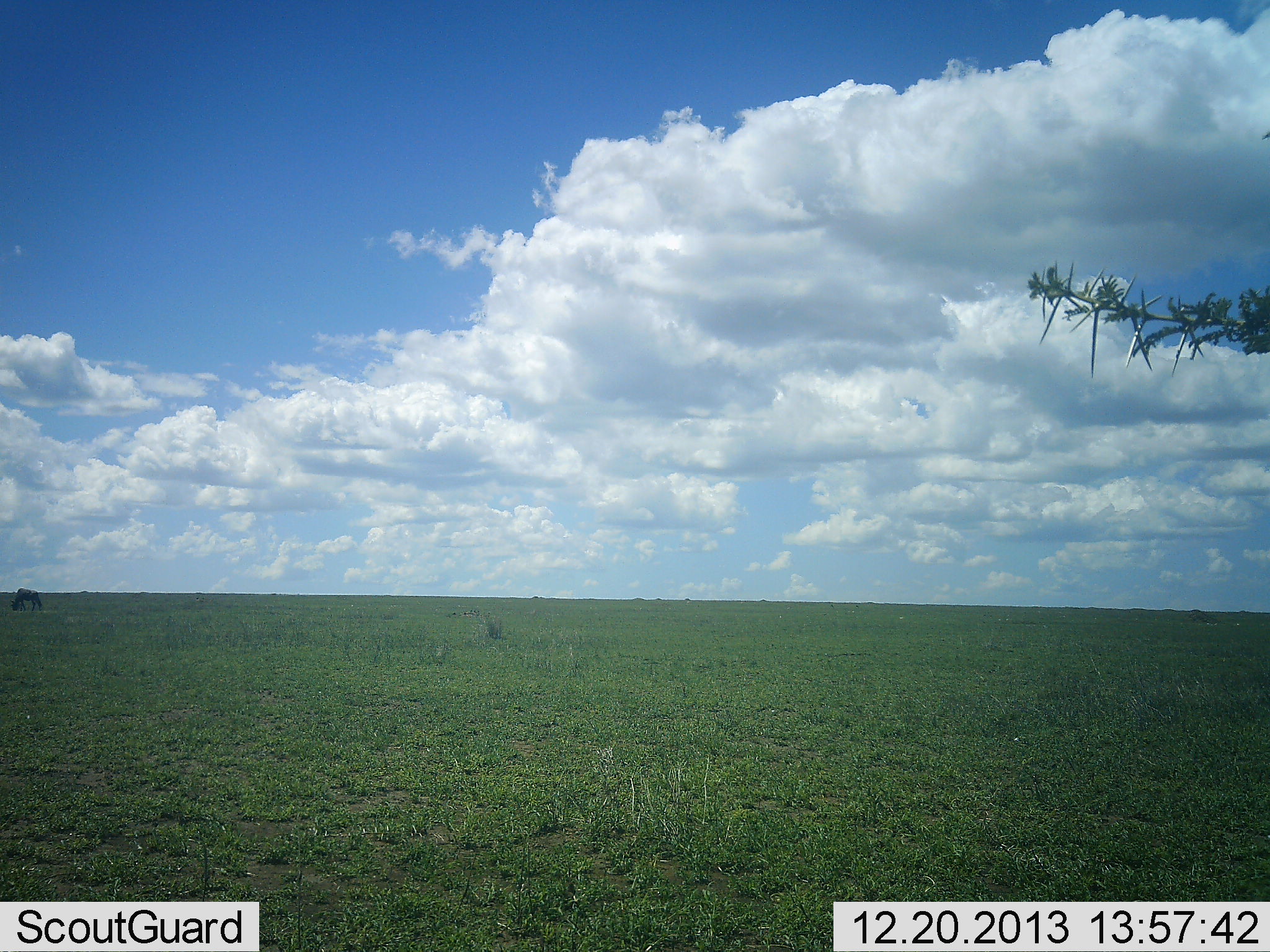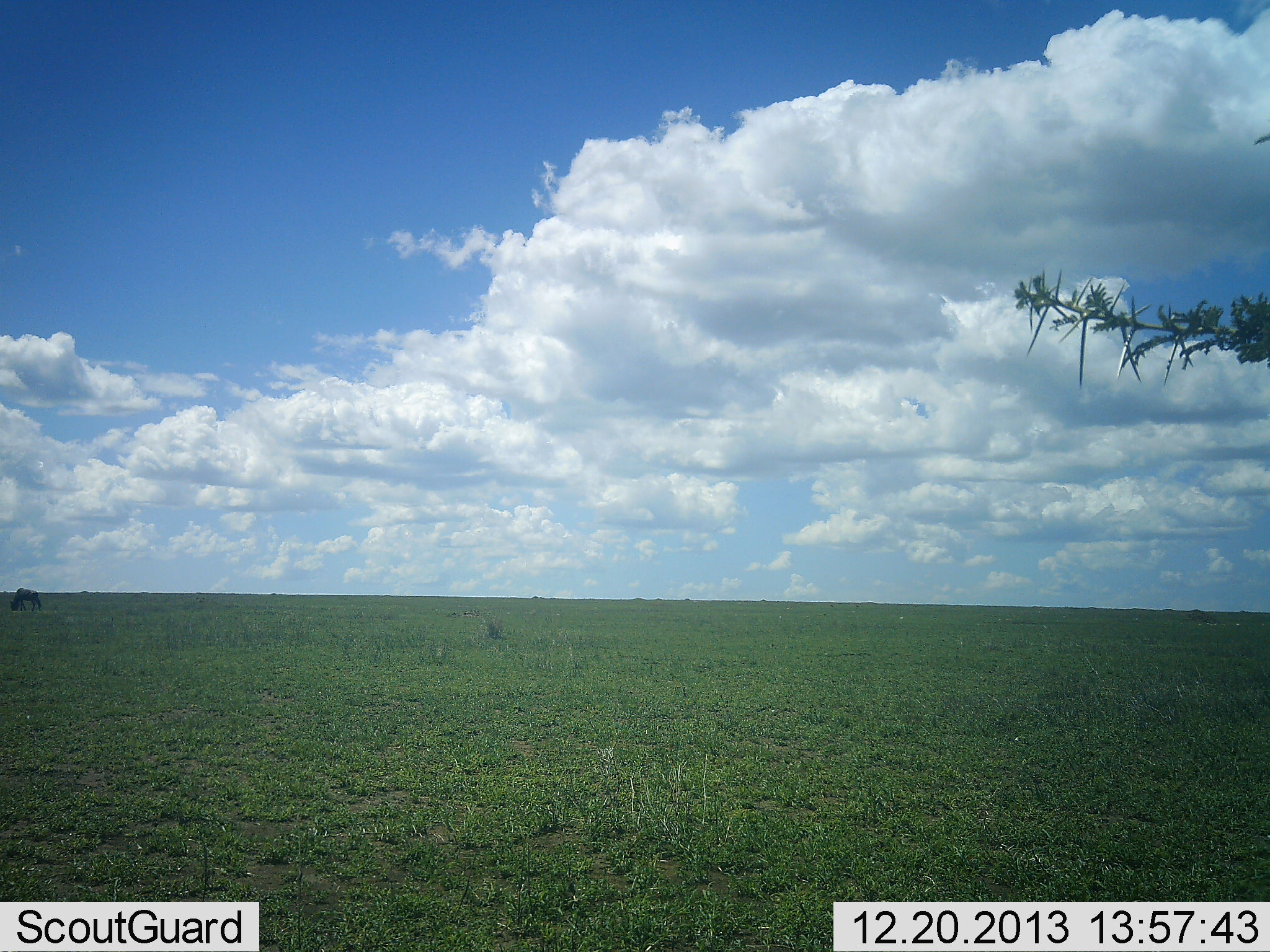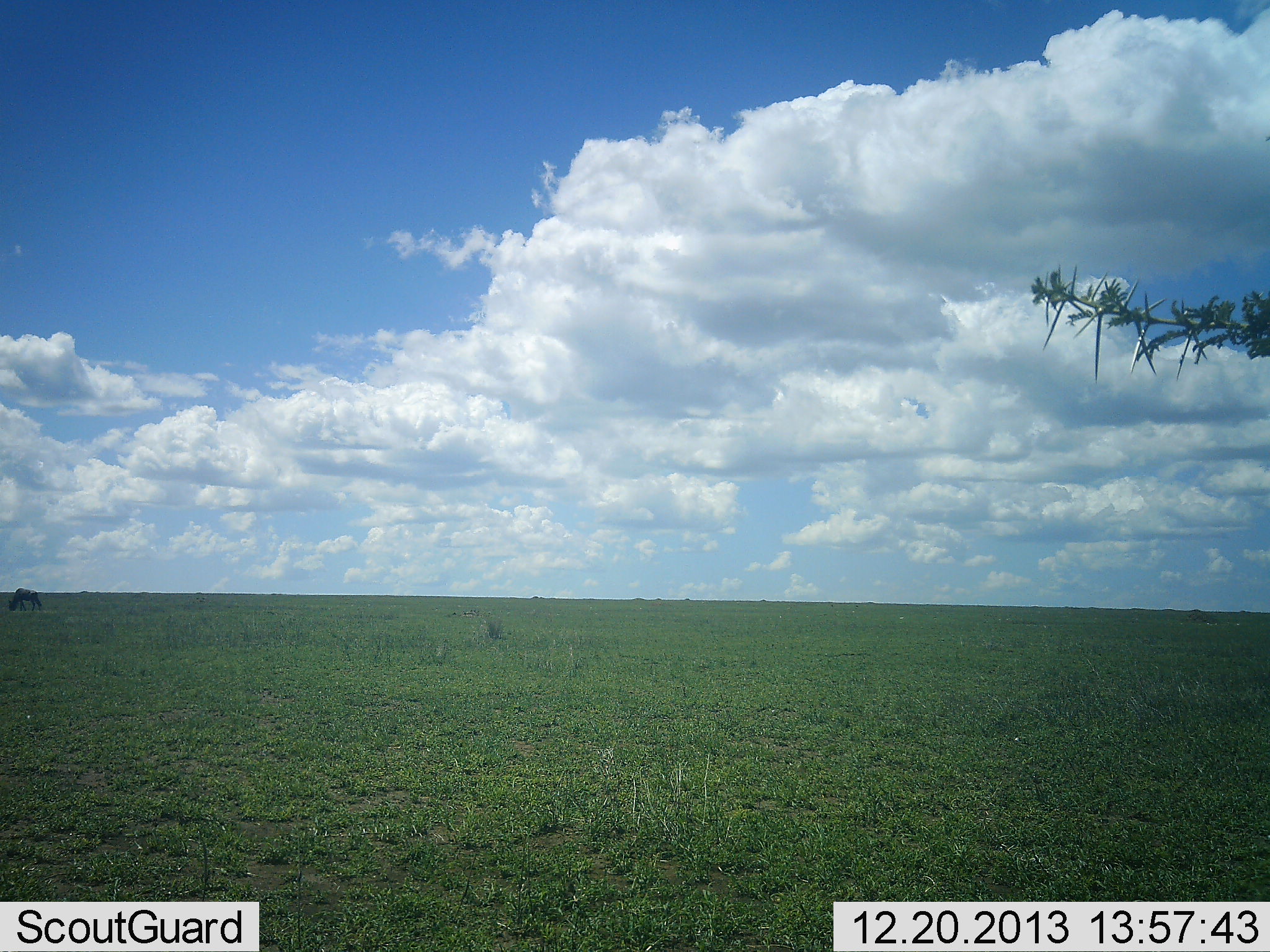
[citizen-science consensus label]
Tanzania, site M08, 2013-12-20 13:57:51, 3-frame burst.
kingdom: Animalia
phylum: Chordata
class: Mammalia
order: Artiodactyla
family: Bovidae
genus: Connochaetes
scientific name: Connochaetes taurinus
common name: blue wildebeest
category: wildebeest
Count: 1.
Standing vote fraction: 0%.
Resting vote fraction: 0%.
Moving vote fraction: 10%.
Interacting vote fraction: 0%.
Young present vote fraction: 0%.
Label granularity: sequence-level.